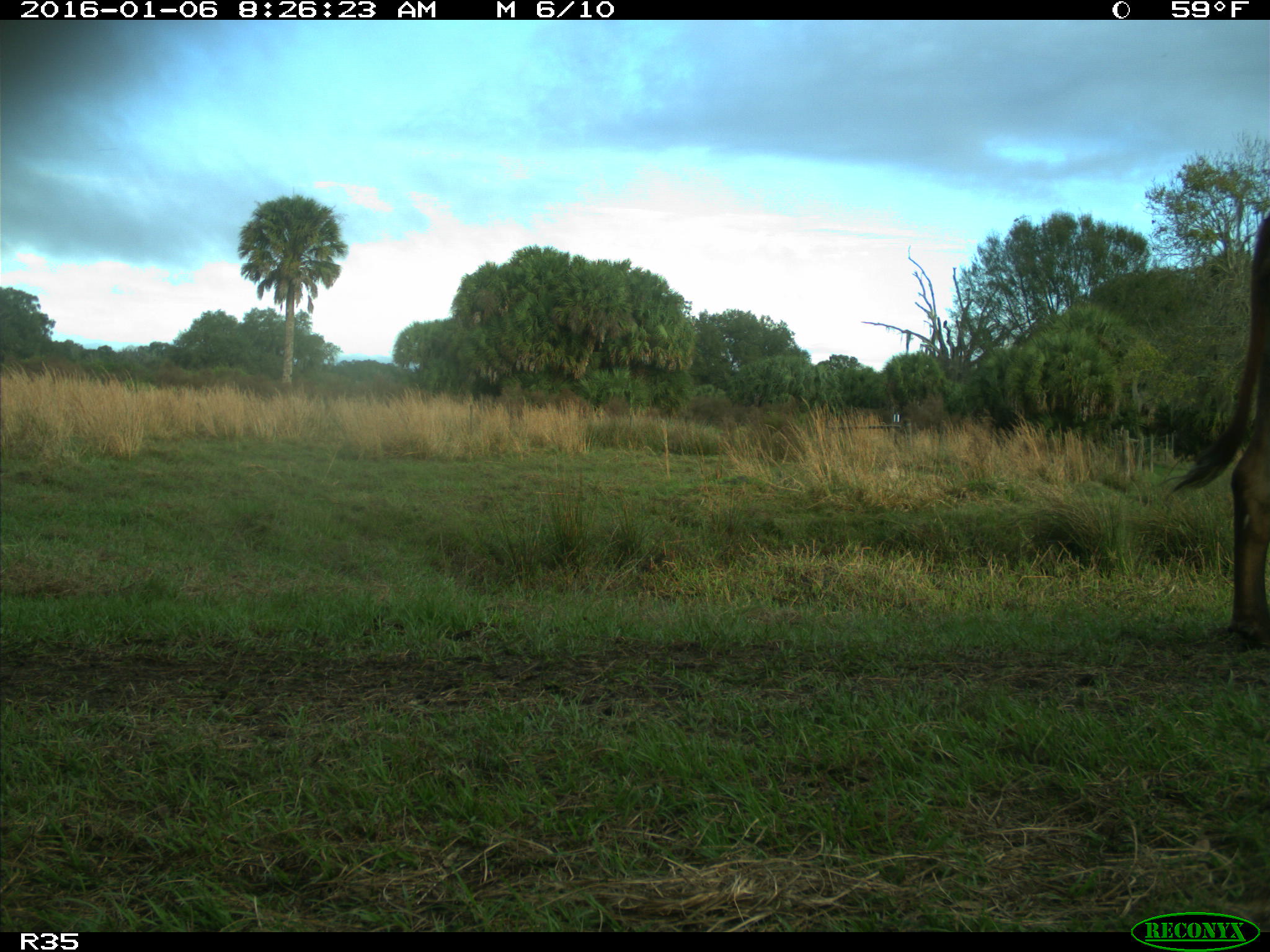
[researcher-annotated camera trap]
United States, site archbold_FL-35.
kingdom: Animalia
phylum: Chordata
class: Mammalia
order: Artiodactyla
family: Bovidae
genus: Bos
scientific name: Bos taurus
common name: domestic cow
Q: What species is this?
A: Bos taurus (domestic cow).